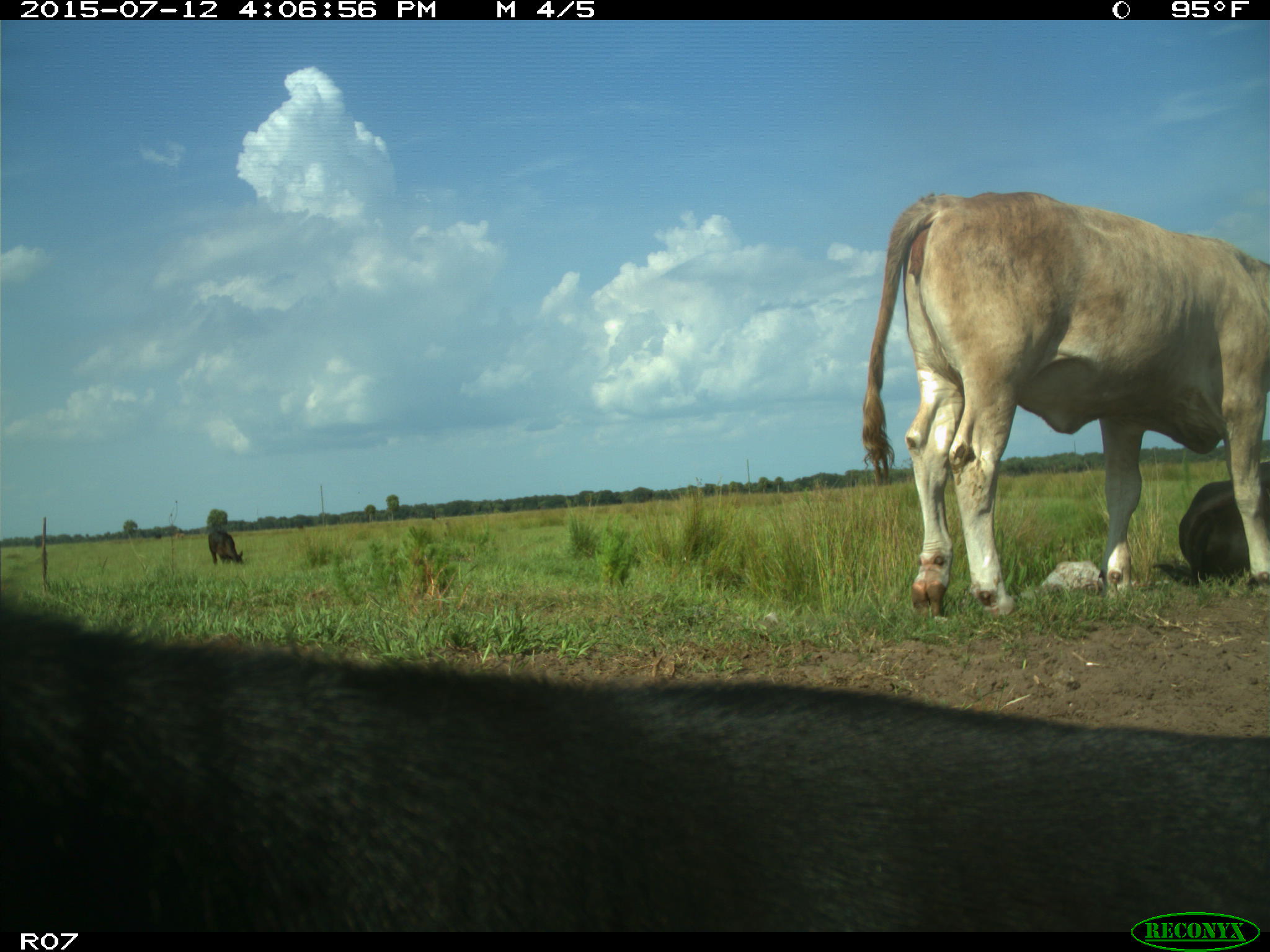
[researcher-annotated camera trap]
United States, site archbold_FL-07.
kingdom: Animalia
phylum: Chordata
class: Mammalia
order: Artiodactyla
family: Bovidae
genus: Bos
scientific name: Bos taurus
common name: domestic cow